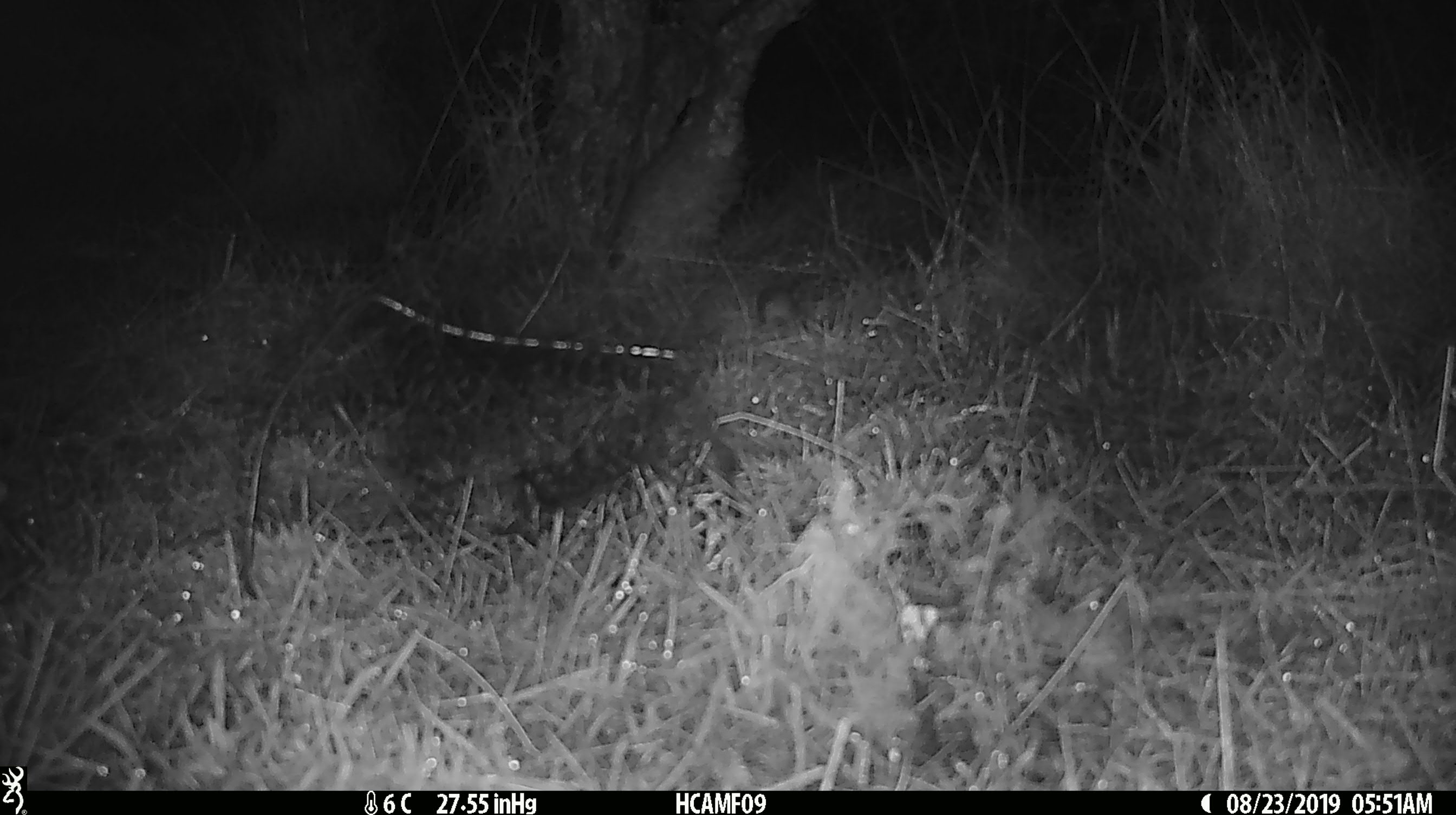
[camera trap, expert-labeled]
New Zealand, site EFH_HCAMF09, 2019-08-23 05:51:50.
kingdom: Animalia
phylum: Chordata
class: Mammalia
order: Rodentia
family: Muridae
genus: Mus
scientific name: Mus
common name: mouse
Mouse (Mus).